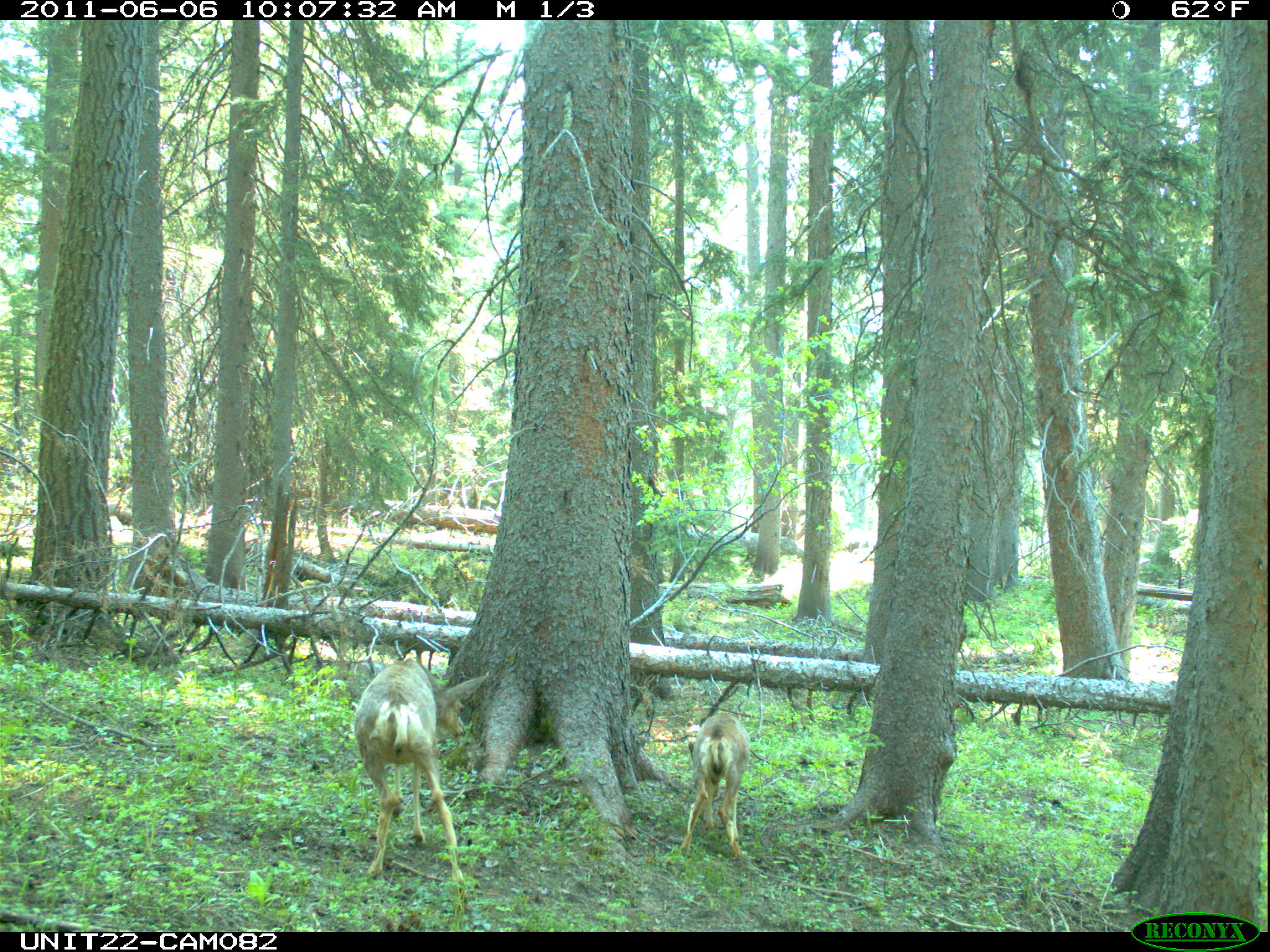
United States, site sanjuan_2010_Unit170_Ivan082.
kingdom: Animalia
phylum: Chordata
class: Mammalia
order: Artiodactyla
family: Cervidae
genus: Odocoileus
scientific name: Odocoileus hemionus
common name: mule deer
Odocoileus hemionus (mule deer).